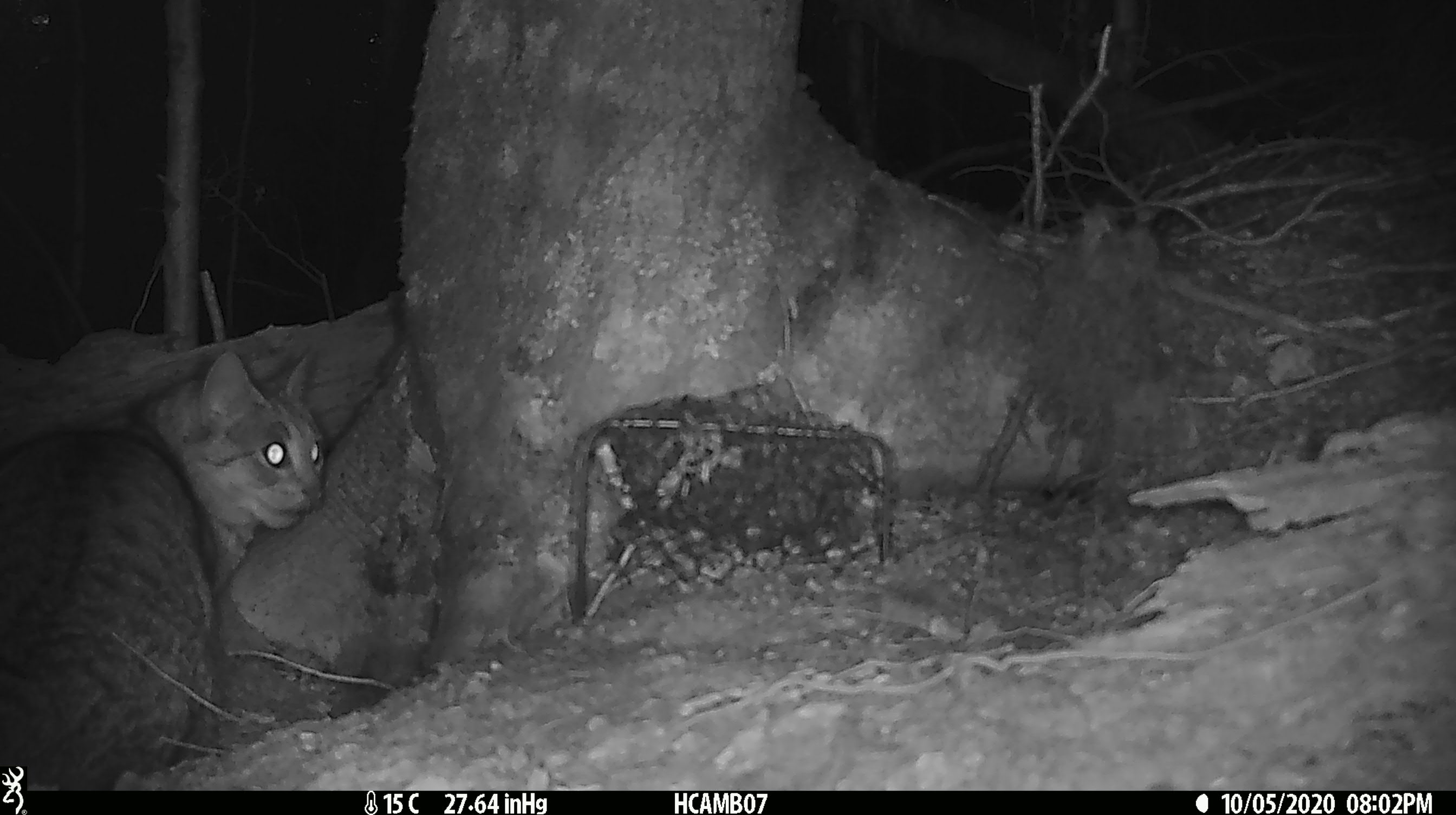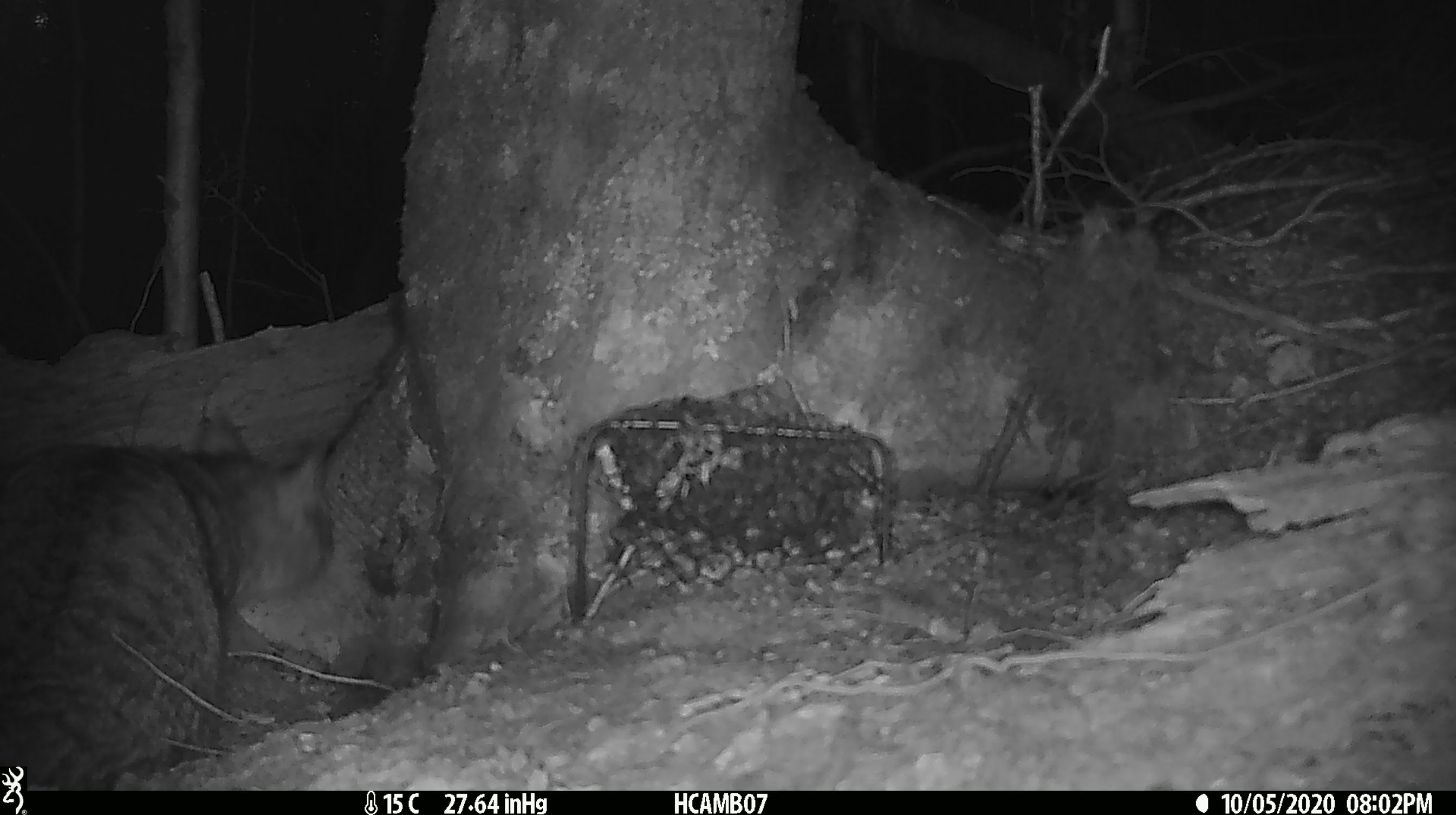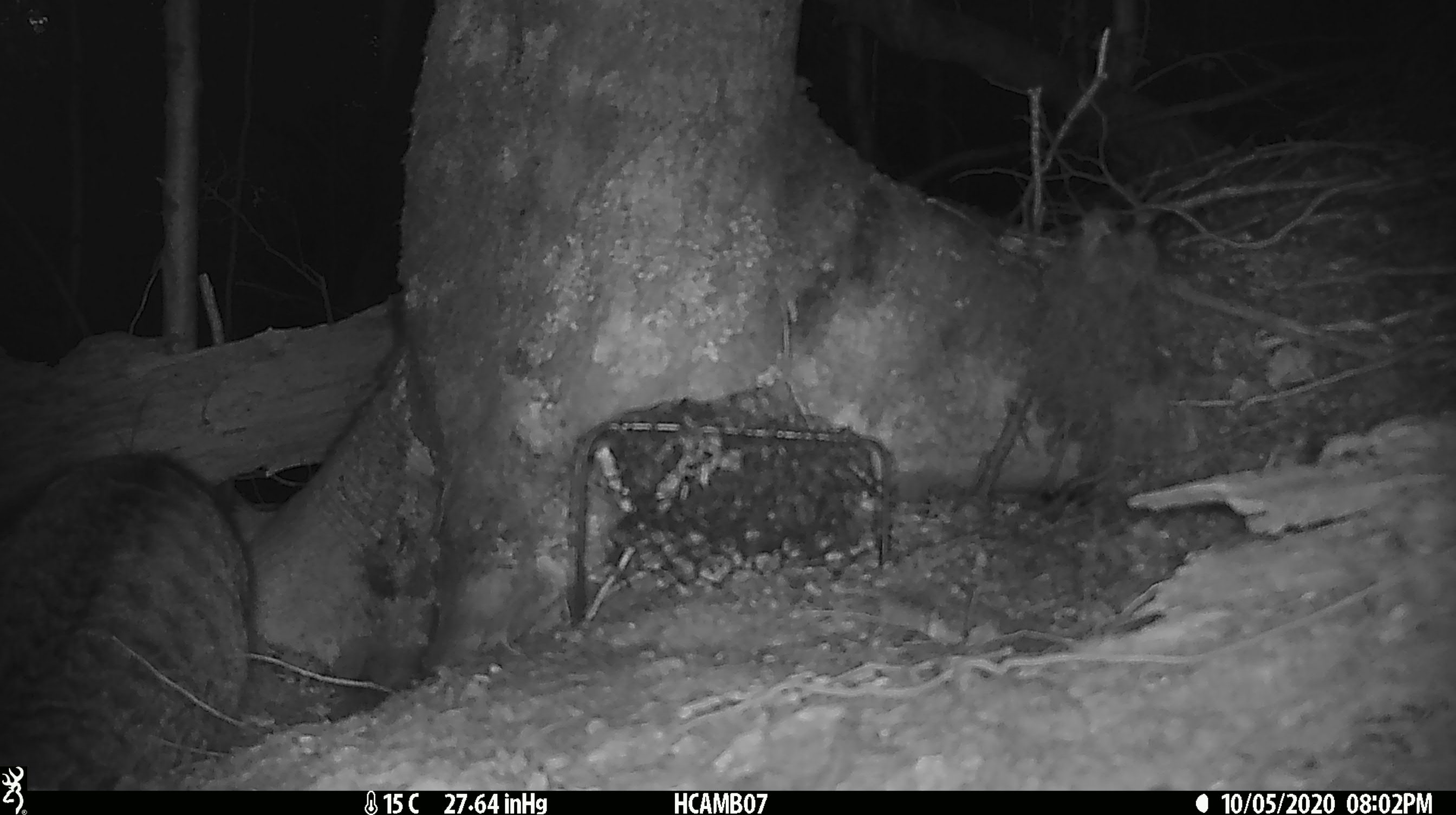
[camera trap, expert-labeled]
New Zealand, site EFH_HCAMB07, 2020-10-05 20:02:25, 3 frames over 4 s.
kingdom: Animalia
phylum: Chordata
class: Mammalia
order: Carnivora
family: Felidae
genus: Felis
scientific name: Felis catus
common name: domestic cat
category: cat